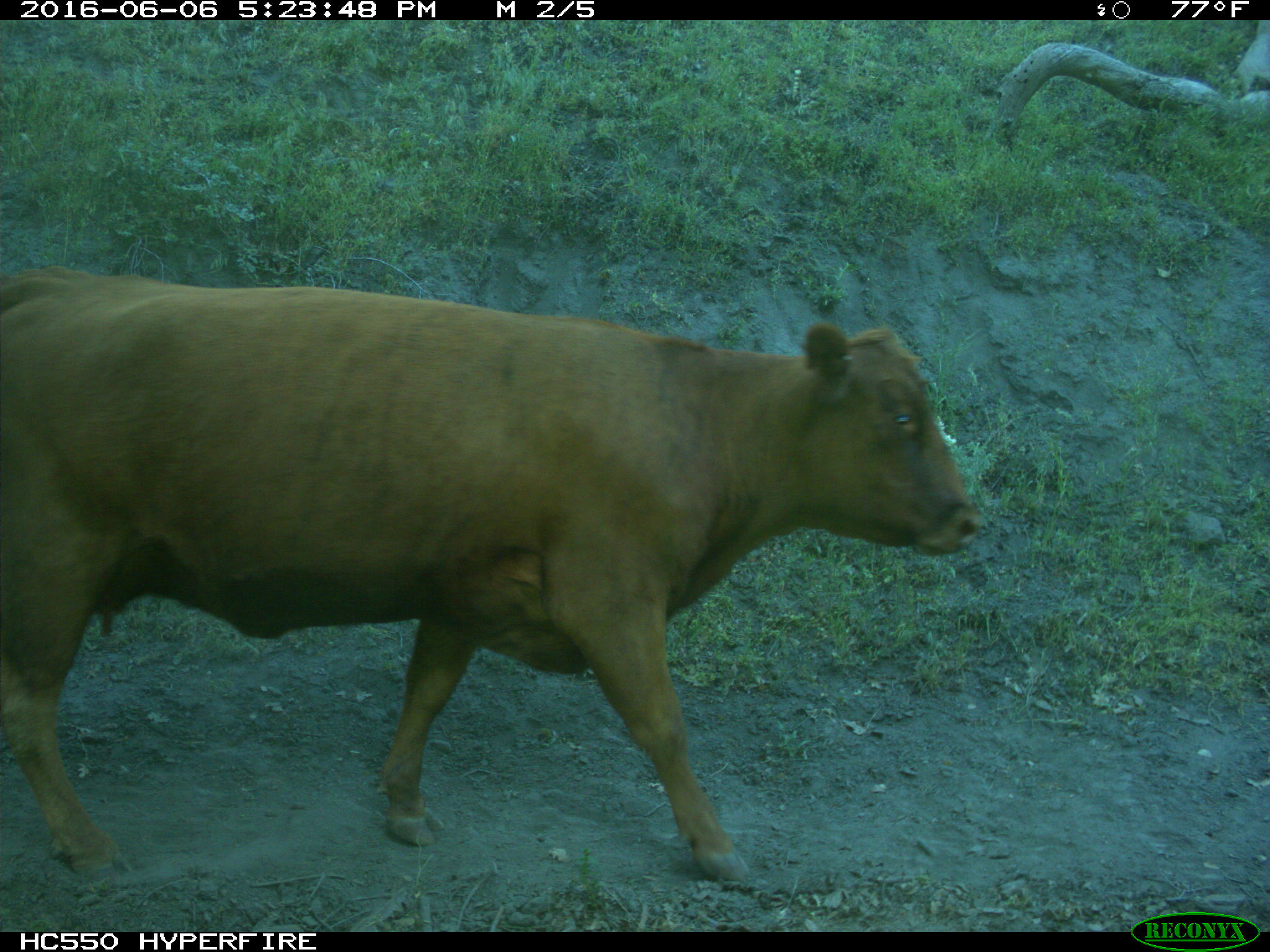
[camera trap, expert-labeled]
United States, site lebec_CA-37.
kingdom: Animalia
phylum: Chordata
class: Mammalia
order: Artiodactyla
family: Bovidae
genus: Bos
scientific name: Bos taurus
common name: domestic cow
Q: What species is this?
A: Bos taurus (domestic cow).